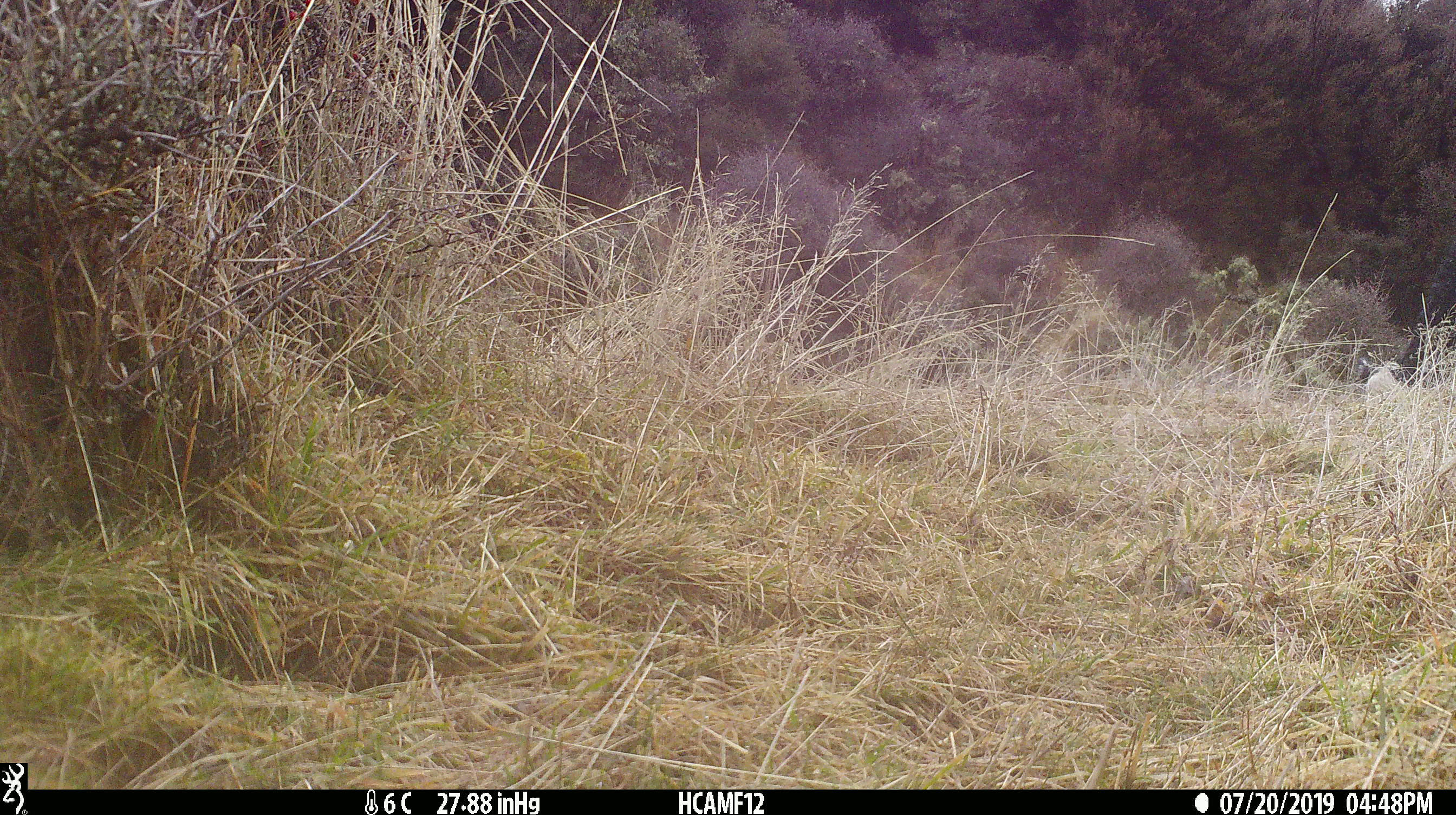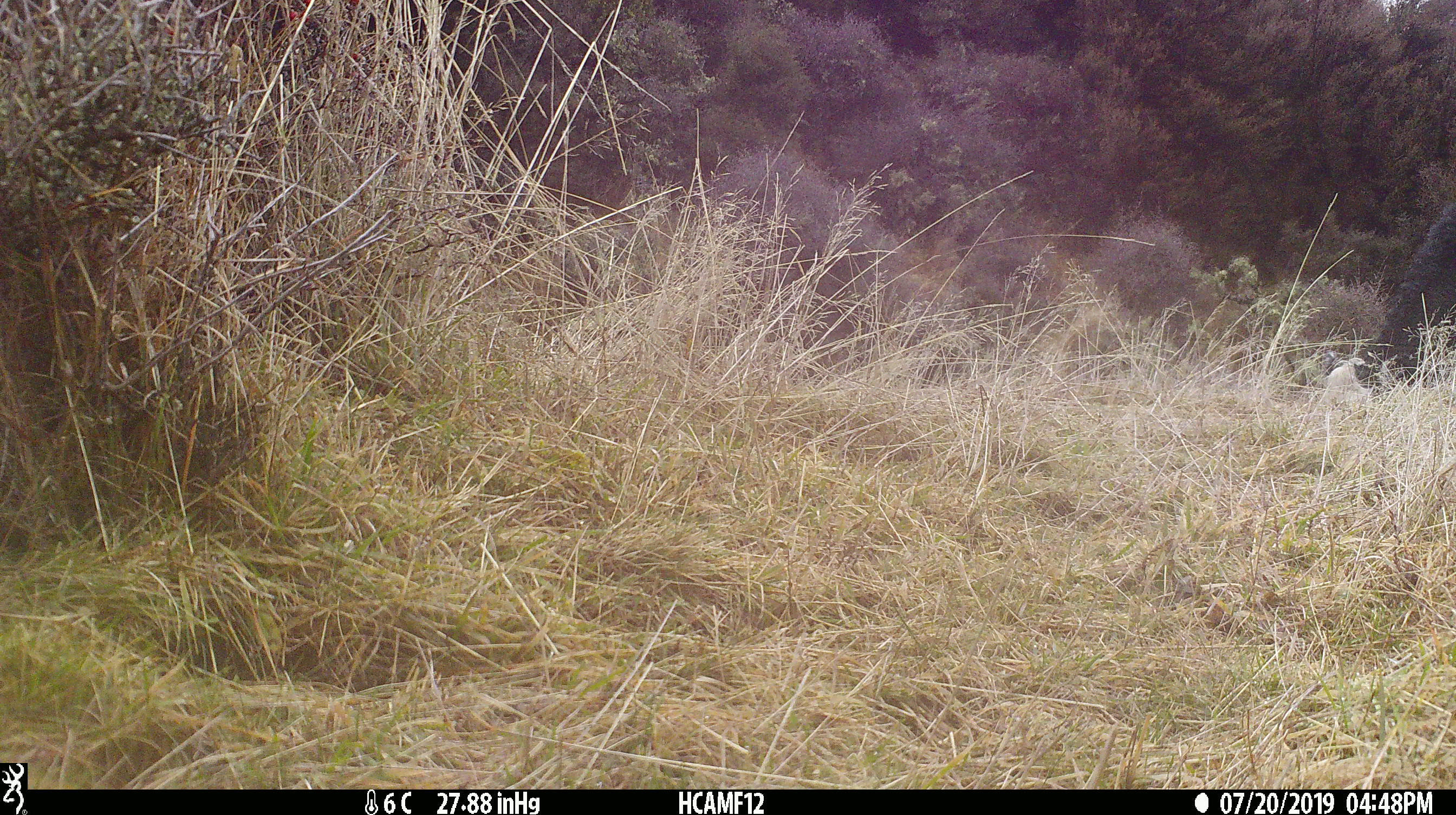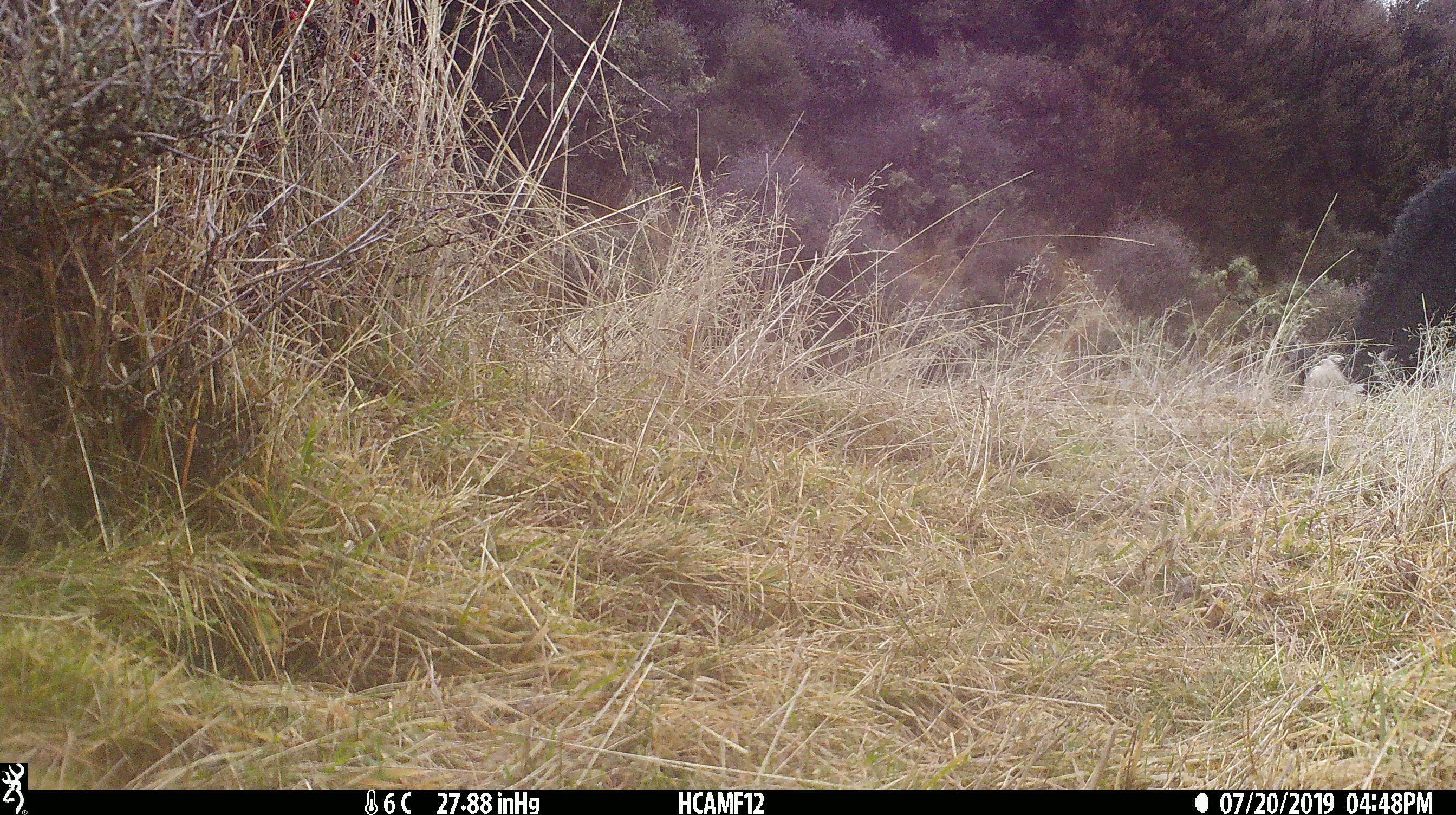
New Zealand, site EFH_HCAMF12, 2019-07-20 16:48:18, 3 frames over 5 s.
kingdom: Animalia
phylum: Chordata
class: Mammalia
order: Artiodactyla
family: Bovidae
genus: Bos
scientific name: Bos taurus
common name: domestic cow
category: cow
Cow (domestic cow) (Bos taurus).